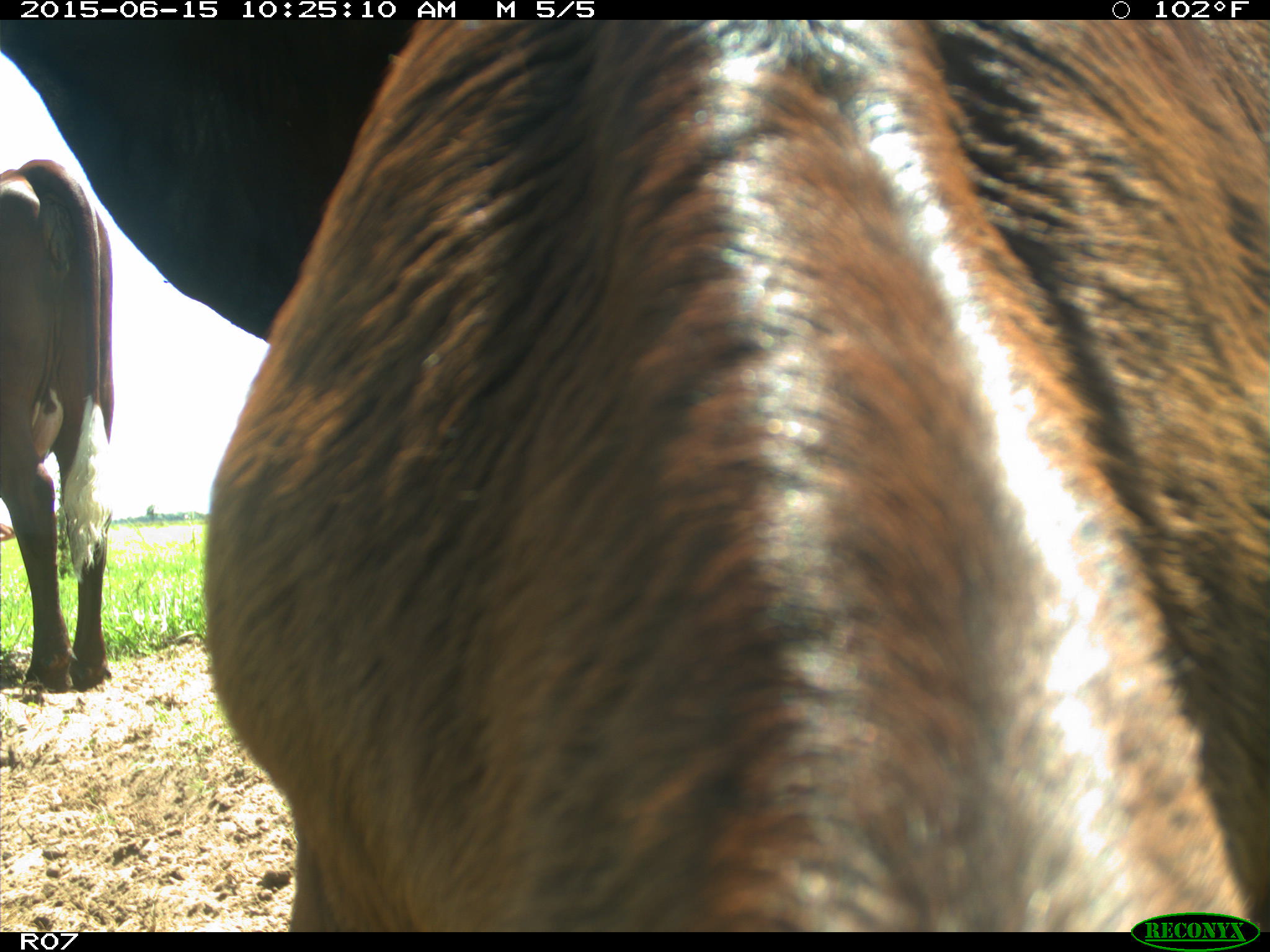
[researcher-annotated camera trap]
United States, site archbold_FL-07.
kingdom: Animalia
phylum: Chordata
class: Mammalia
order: Artiodactyla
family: Bovidae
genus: Bos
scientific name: Bos taurus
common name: domestic cow